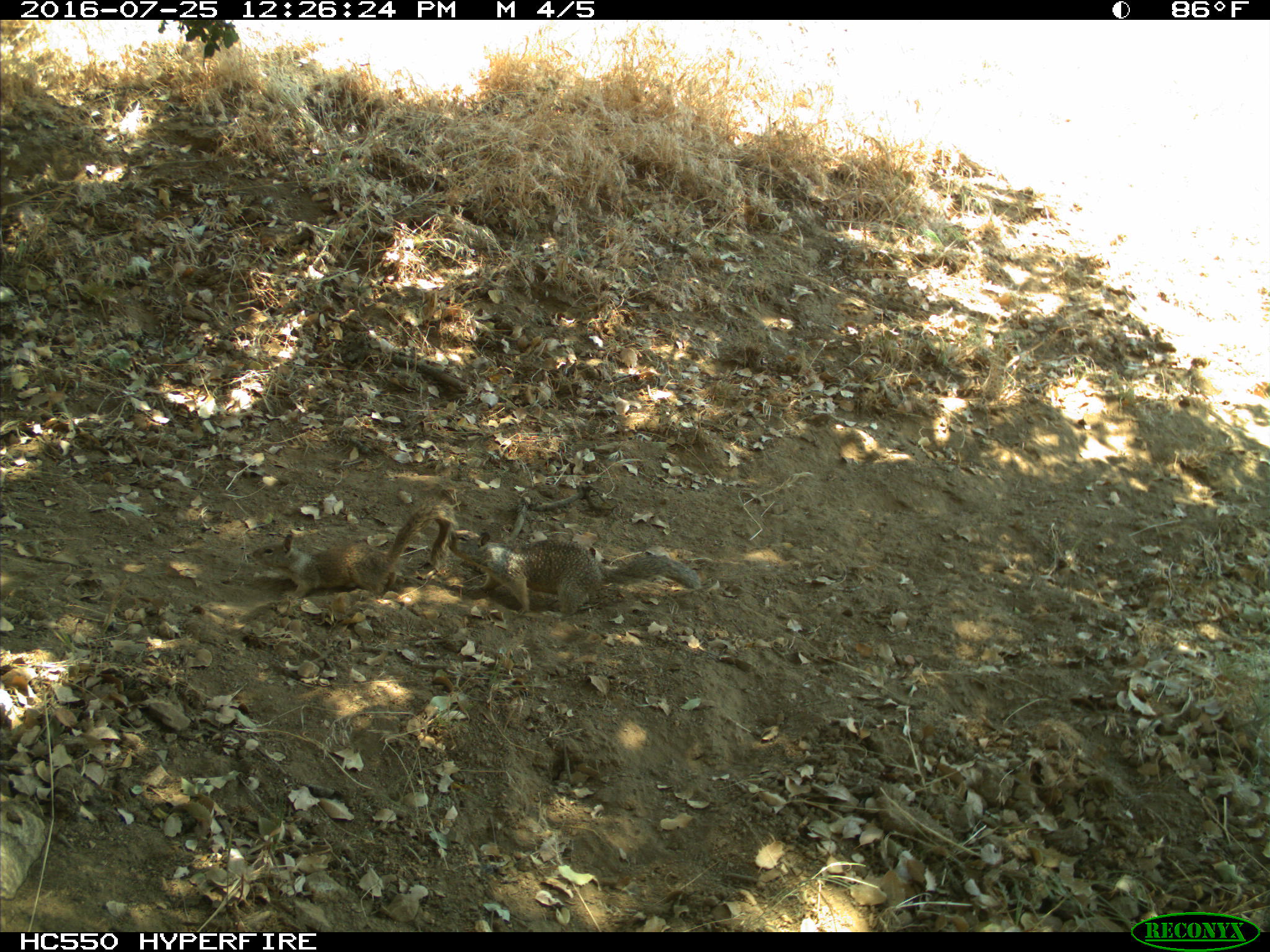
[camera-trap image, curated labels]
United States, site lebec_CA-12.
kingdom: Animalia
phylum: Chordata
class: Mammalia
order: Rodentia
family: Sciuridae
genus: Otospermophilus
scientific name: Otospermophilus beecheyi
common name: california ground squirrel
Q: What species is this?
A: Otospermophilus beecheyi (california ground squirrel).